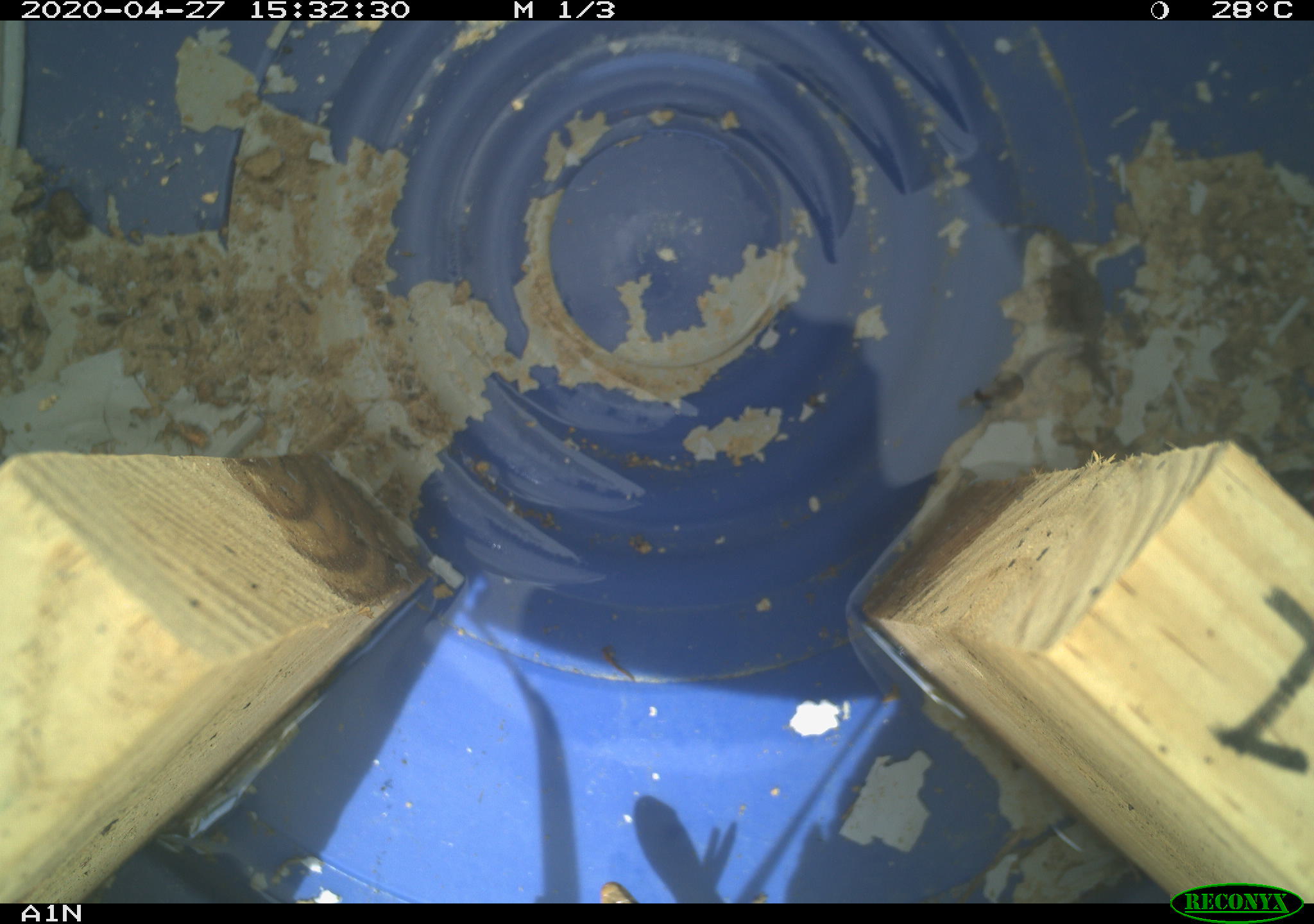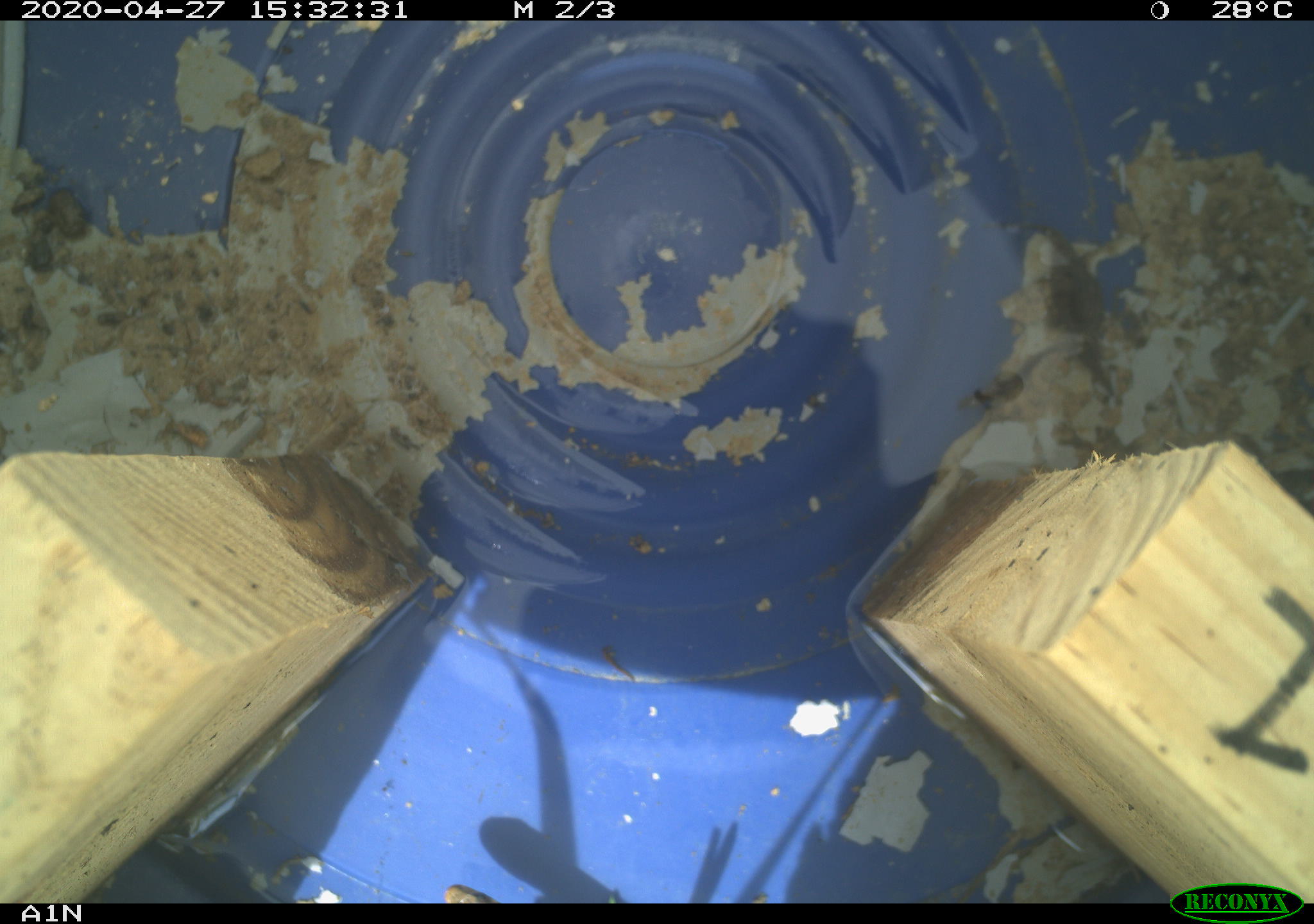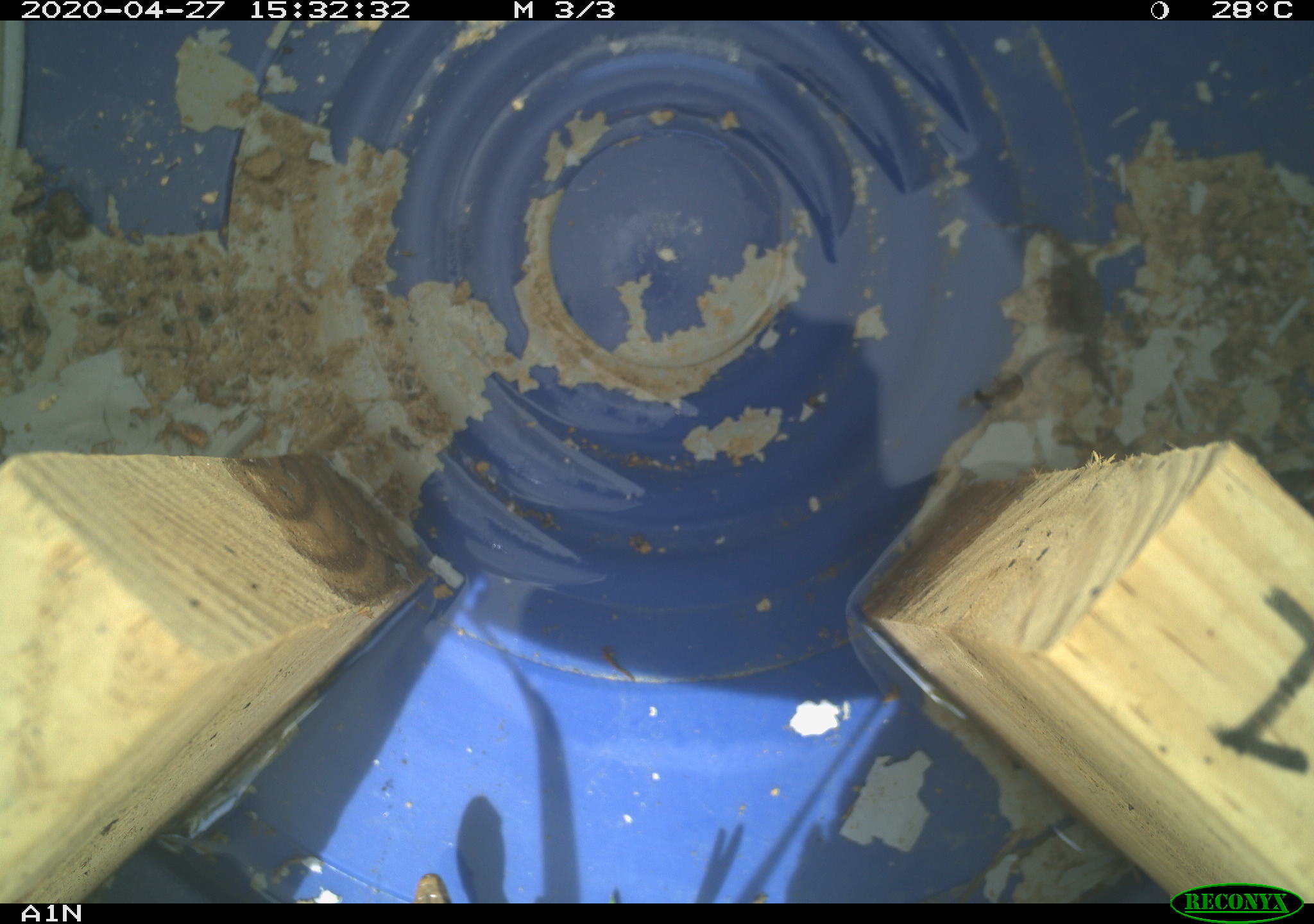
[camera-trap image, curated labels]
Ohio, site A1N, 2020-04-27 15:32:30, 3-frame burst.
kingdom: Animalia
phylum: Chordata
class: Reptilia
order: Squamata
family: Colubridae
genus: Thamnophis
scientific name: Thamnophis sirtalis sirtalis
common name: eastern gartersnake